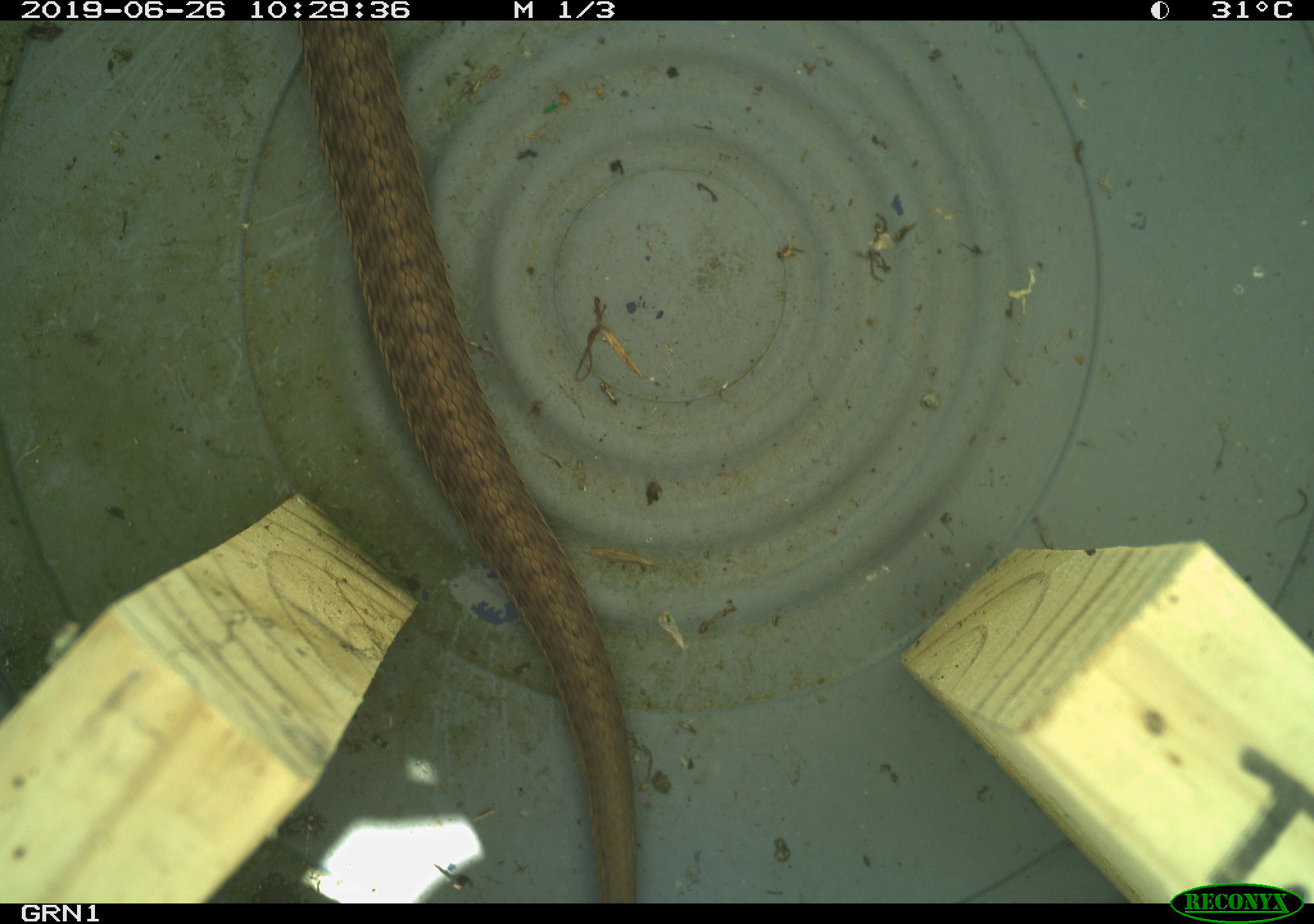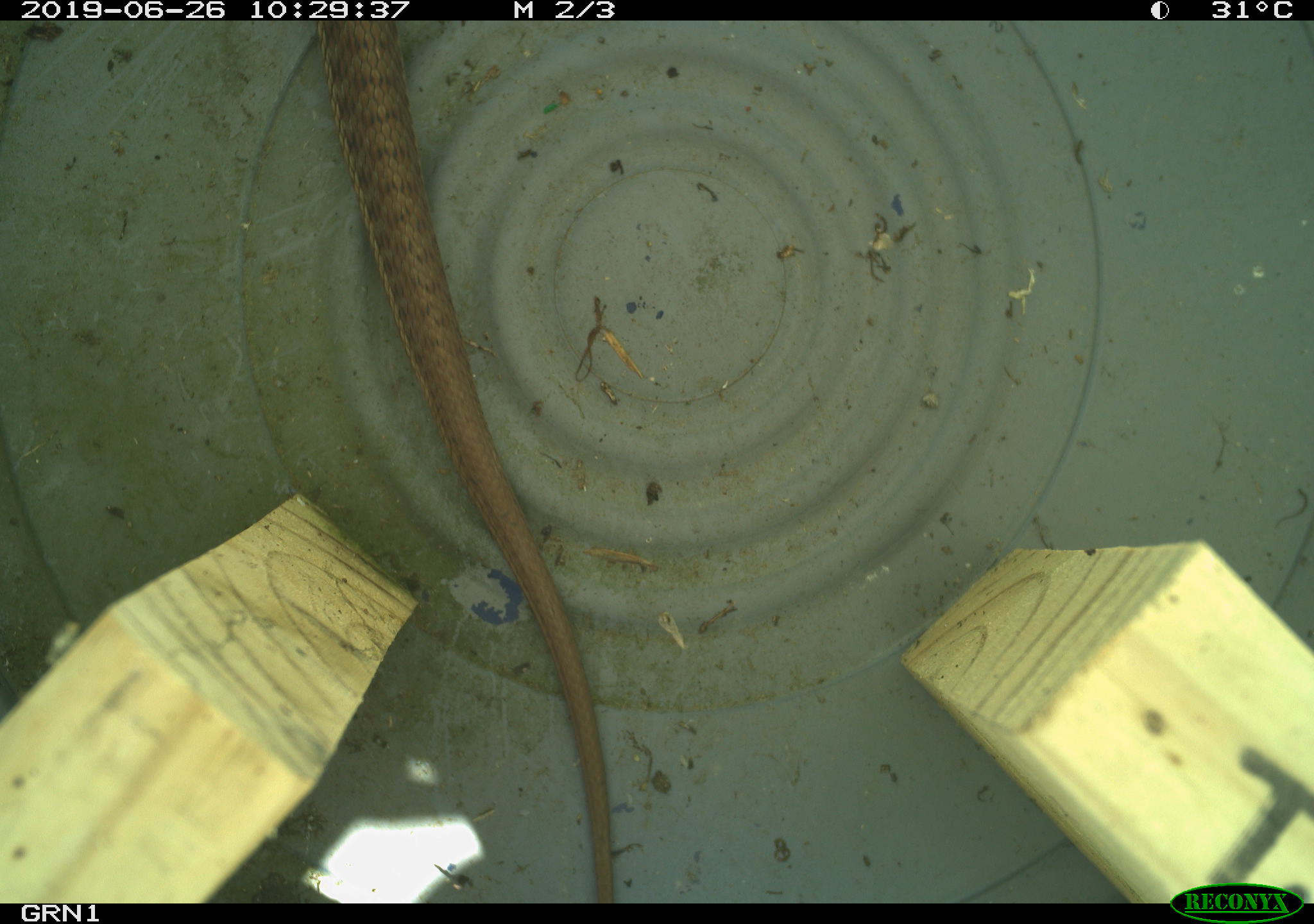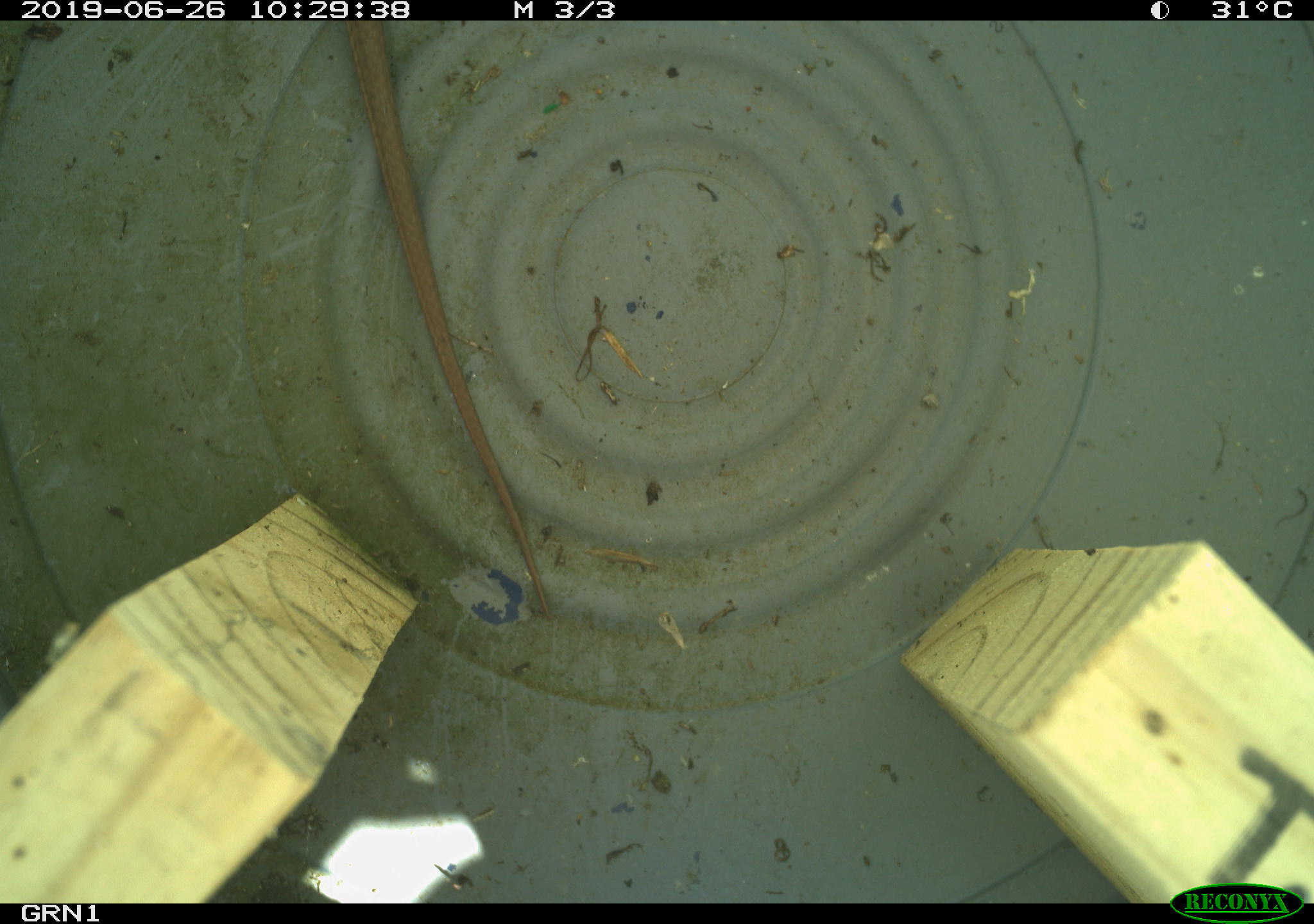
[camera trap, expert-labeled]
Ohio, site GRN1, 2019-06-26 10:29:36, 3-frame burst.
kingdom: Animalia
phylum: Chordata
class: Reptilia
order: Squamata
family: Colubridae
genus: Thamnophis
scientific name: Thamnophis sirtalis sirtalis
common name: eastern gartersnake